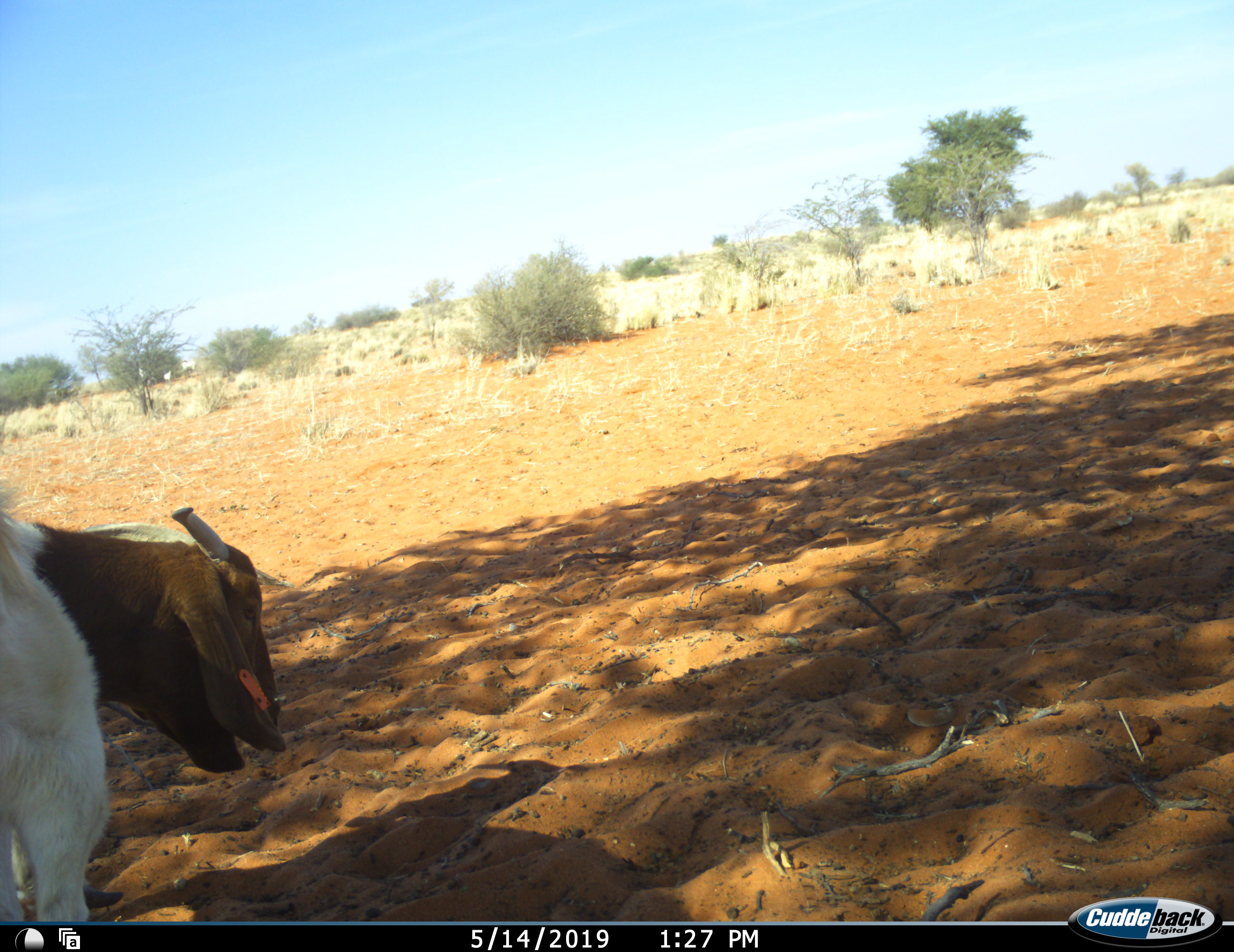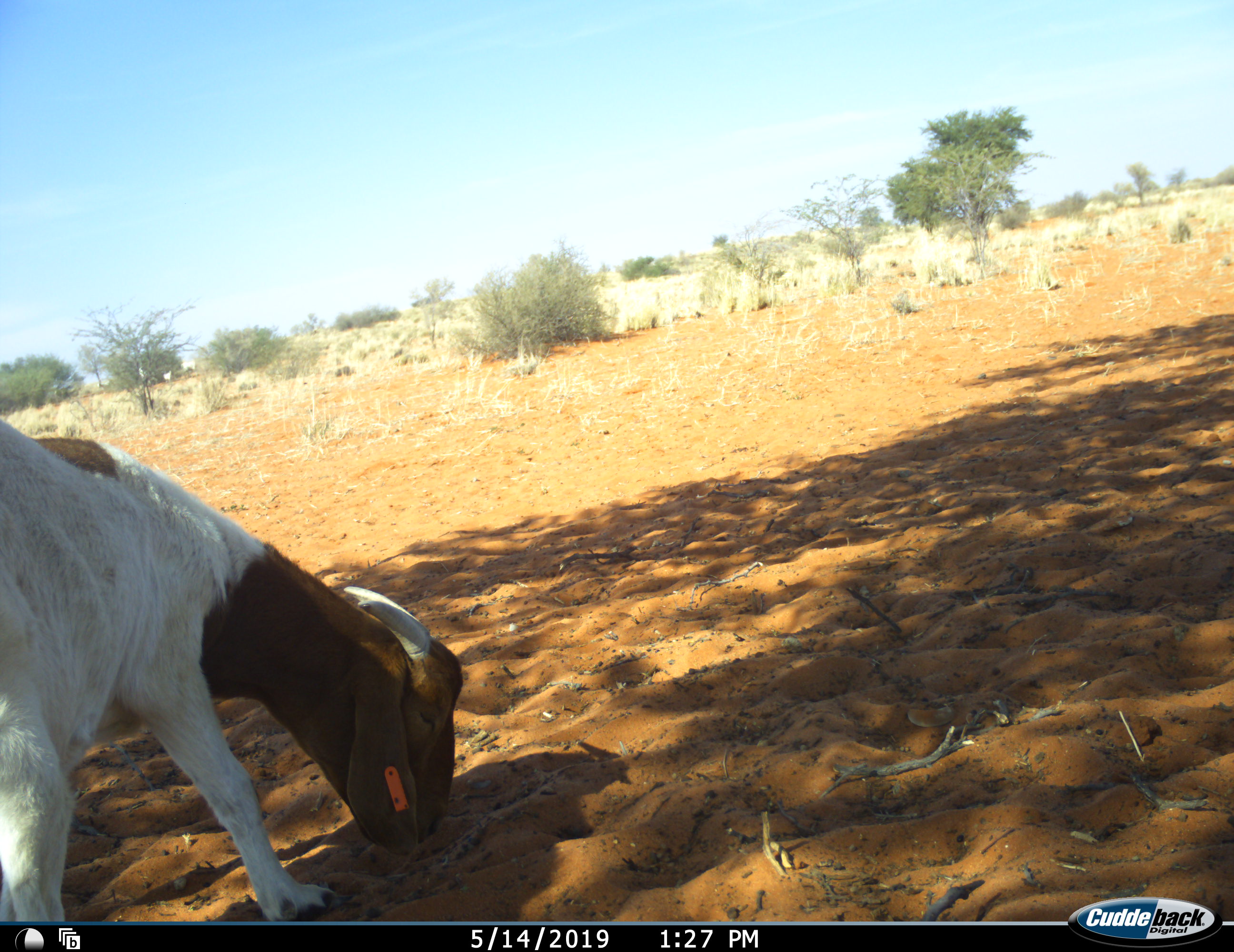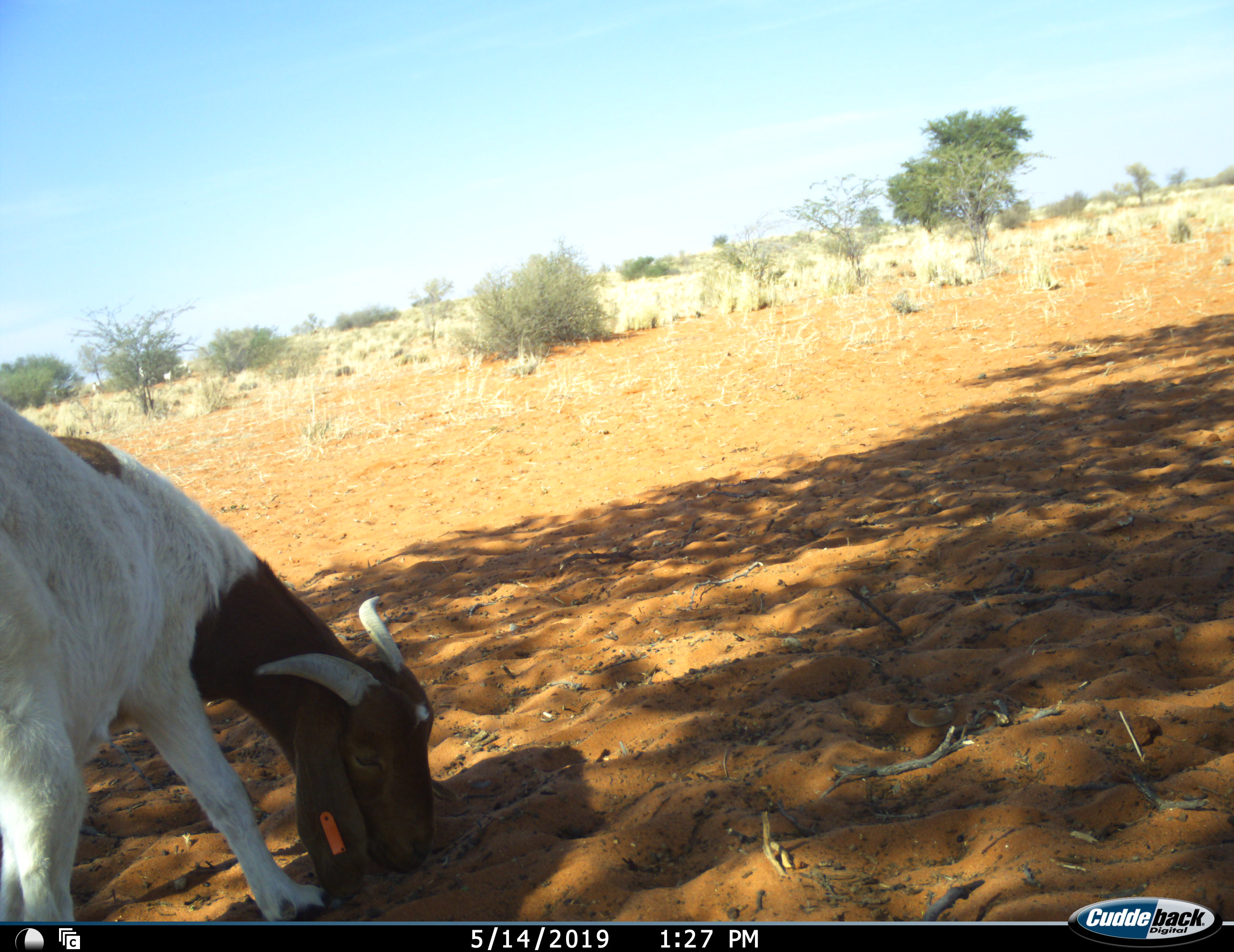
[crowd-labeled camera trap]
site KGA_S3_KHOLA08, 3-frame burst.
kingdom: Animalia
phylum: Chordata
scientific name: Vertebrata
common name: domestic animal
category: domesticanimal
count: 1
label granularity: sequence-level